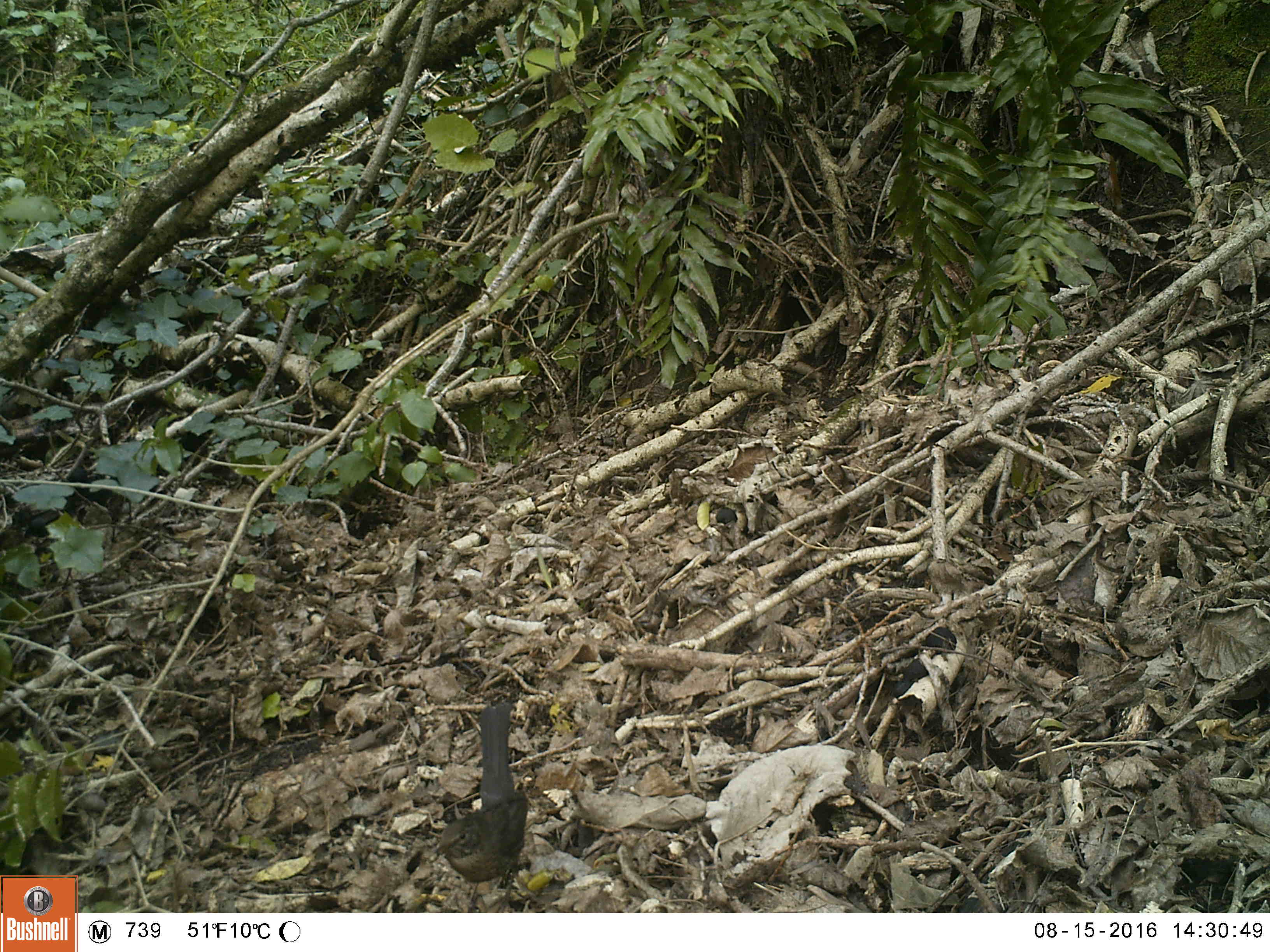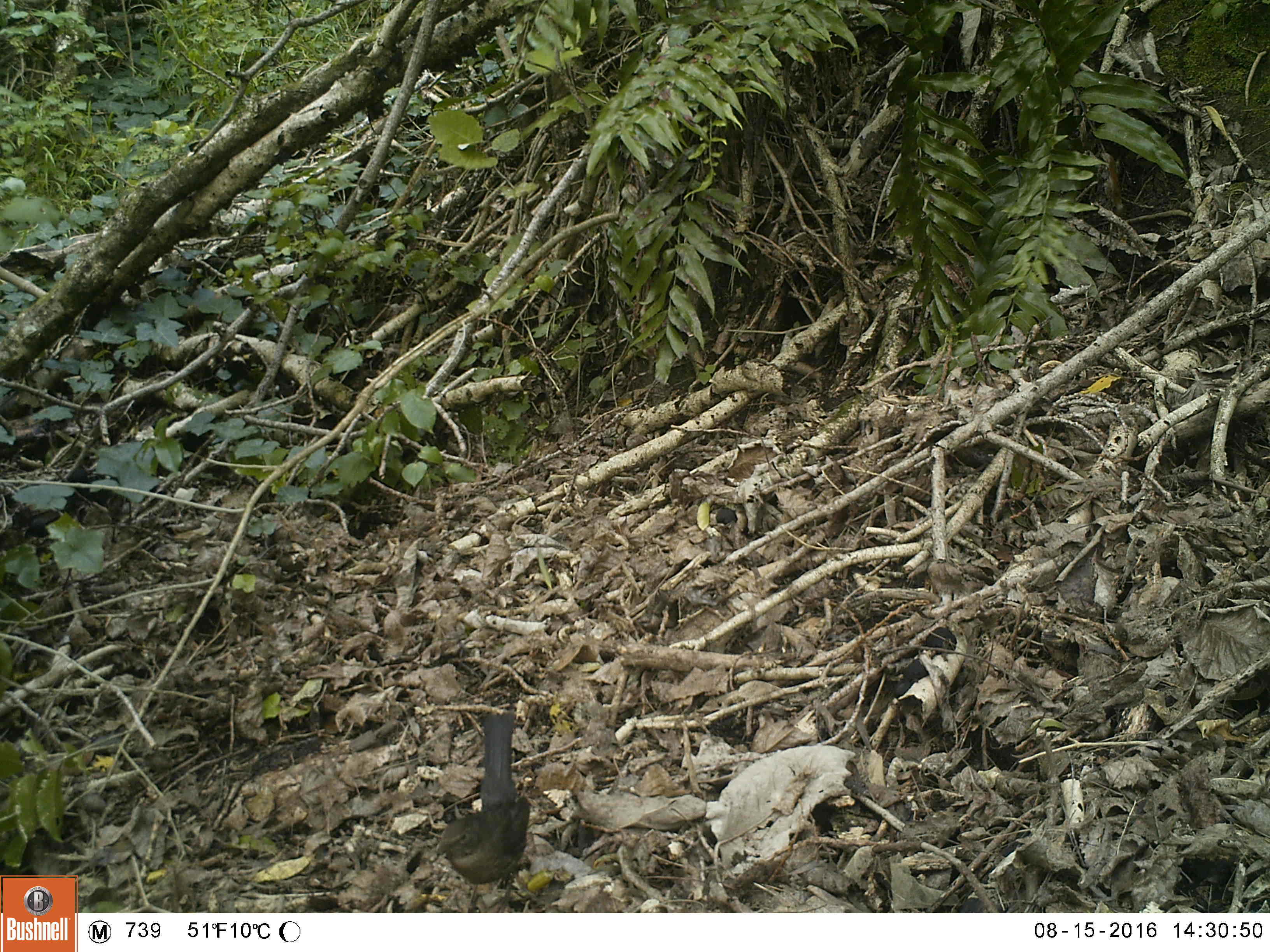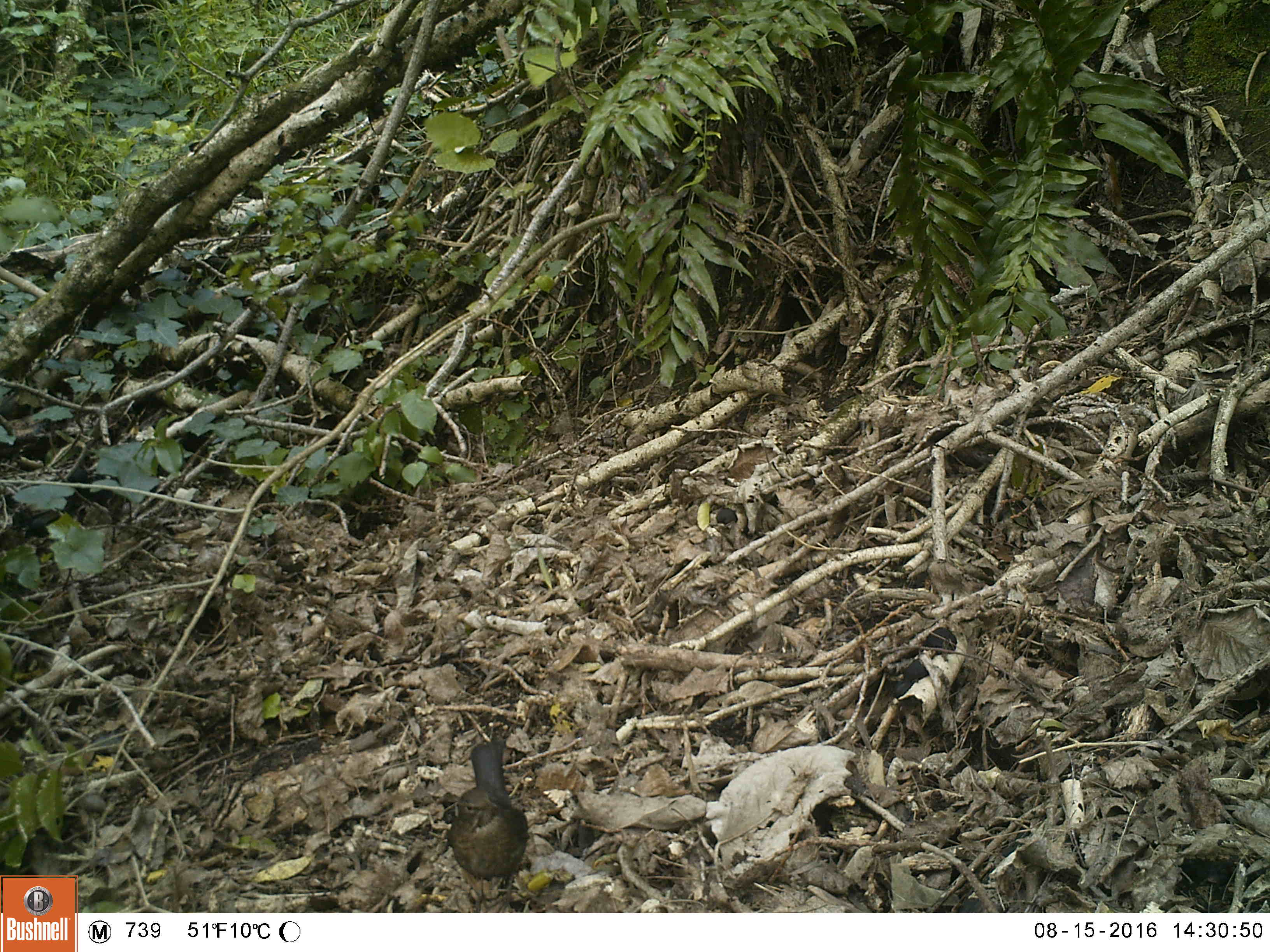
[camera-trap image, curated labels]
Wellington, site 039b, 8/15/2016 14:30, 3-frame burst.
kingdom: Animalia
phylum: Chordata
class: Aves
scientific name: Aves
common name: bird